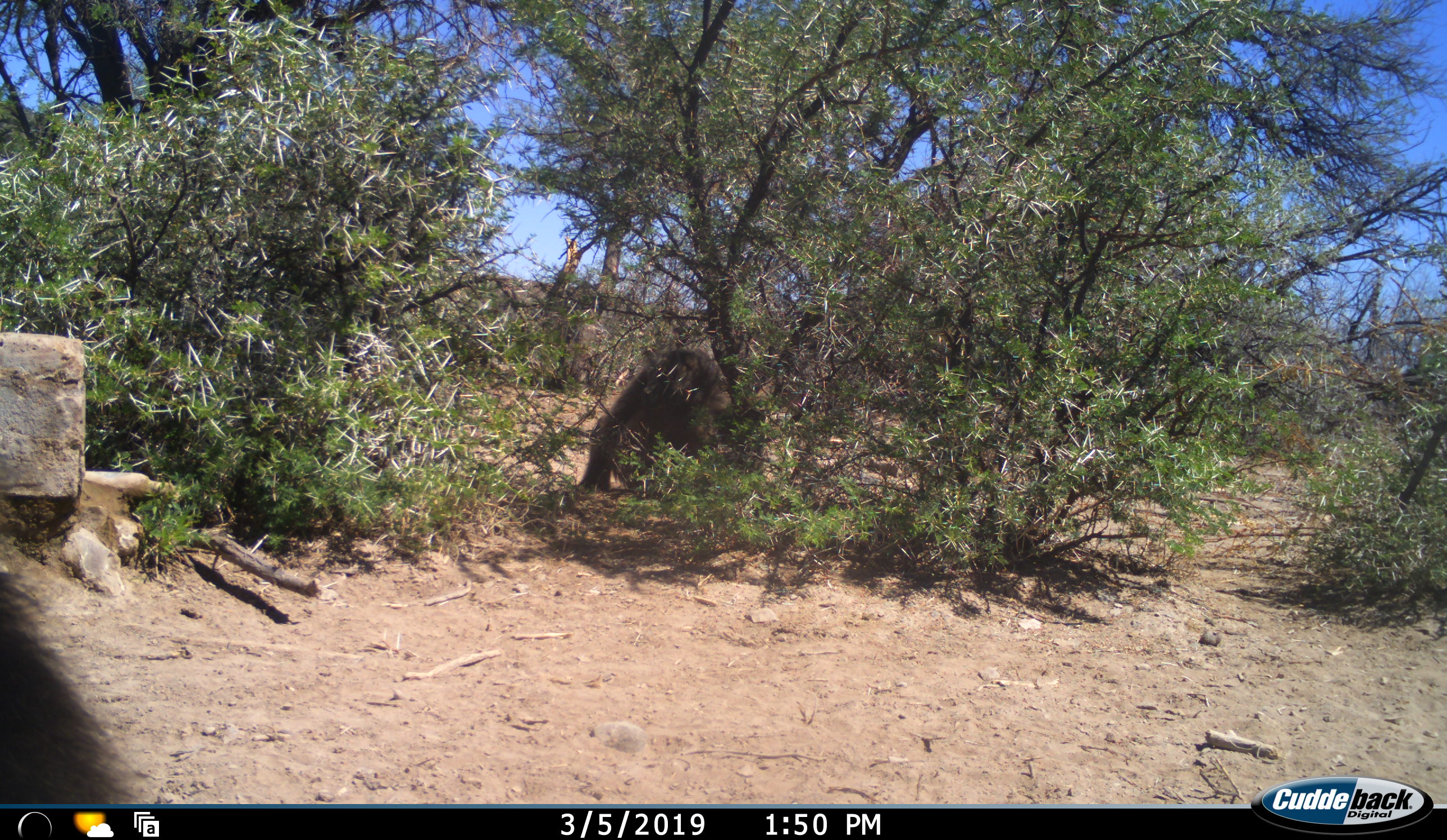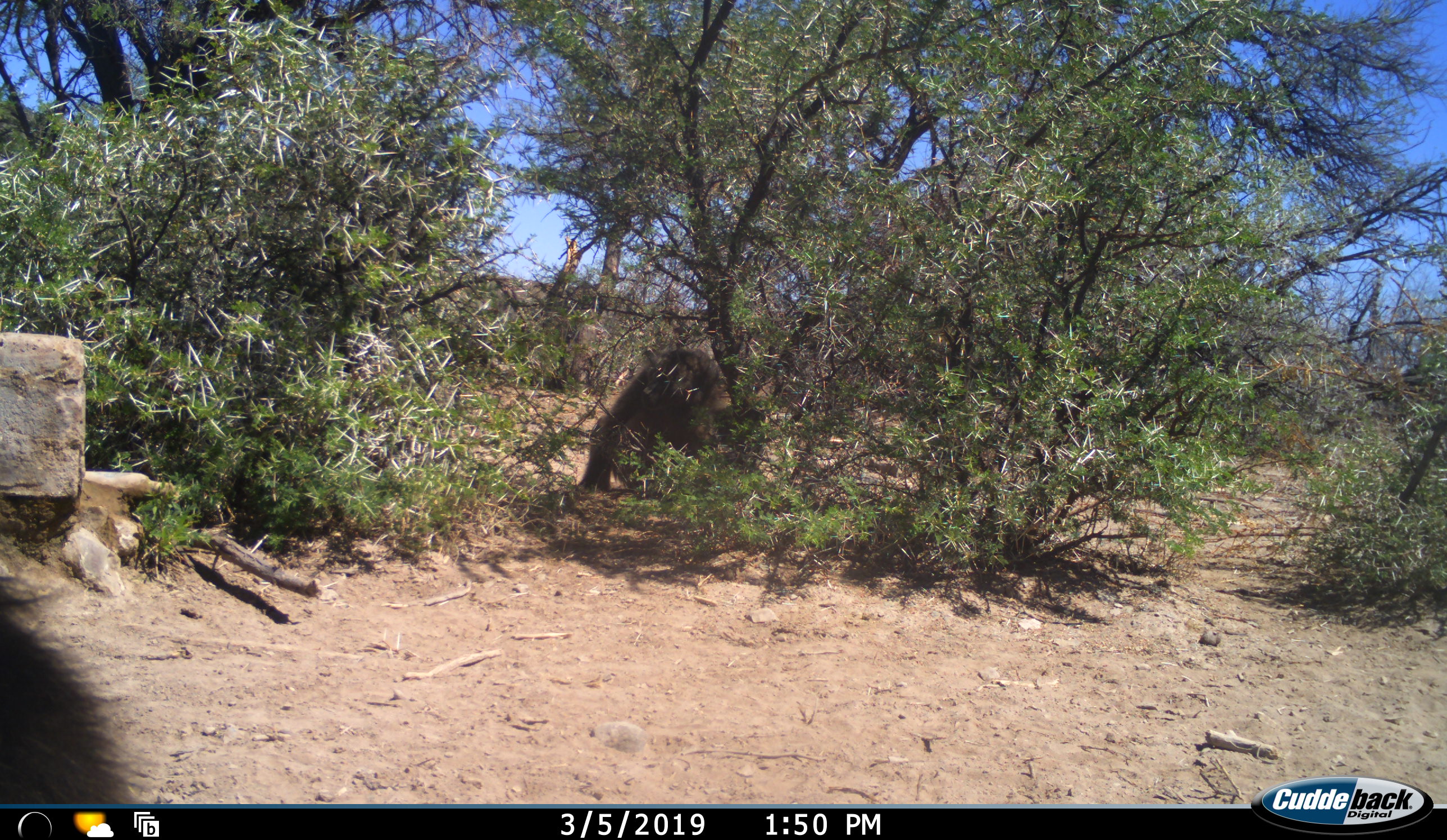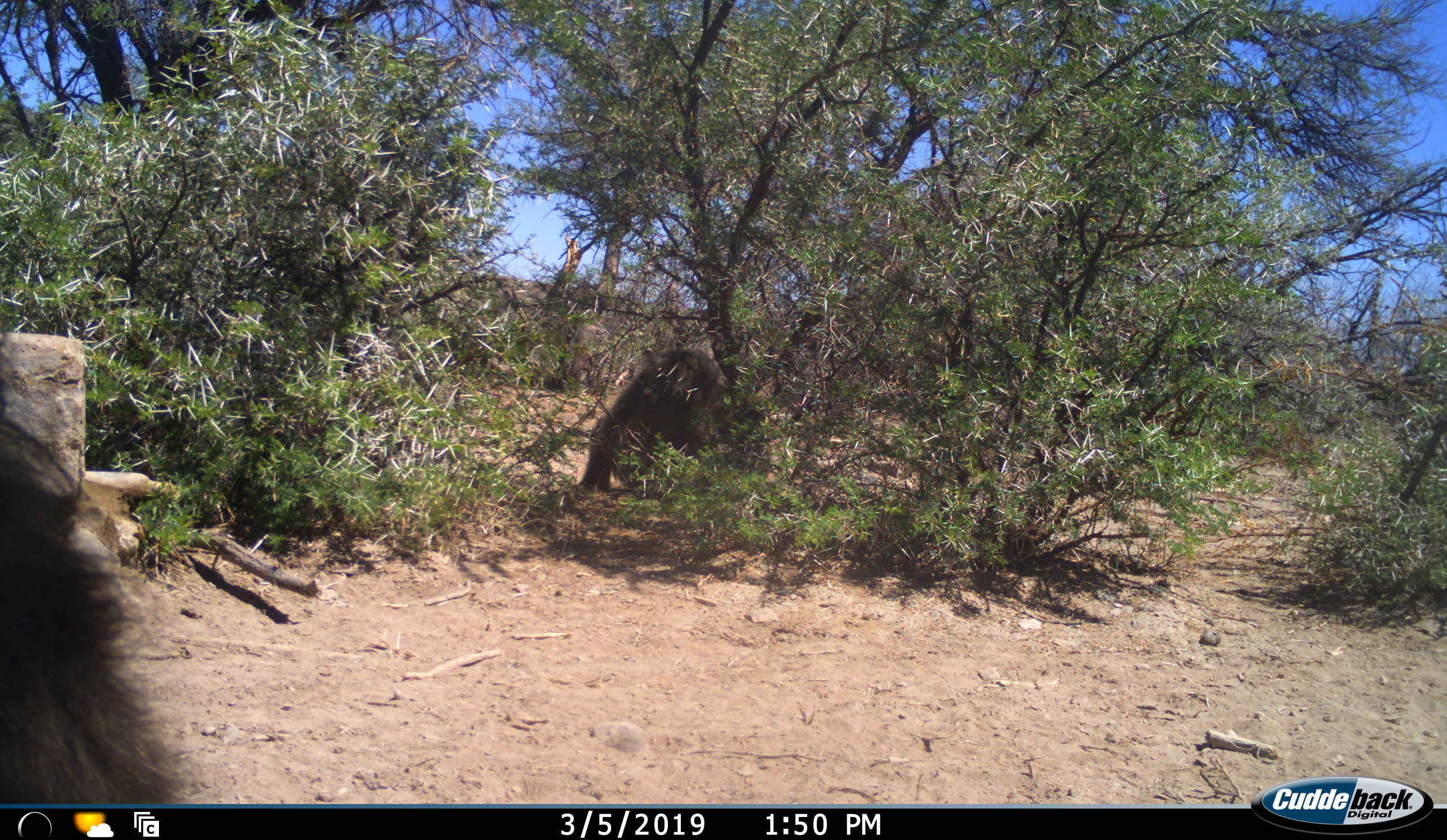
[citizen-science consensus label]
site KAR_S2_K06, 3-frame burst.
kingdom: Animalia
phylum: Chordata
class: Mammalia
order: Primates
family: Cercopithecidae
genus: Papio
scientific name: Papio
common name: baboon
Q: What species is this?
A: Baboon (Papio).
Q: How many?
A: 2.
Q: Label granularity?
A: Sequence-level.